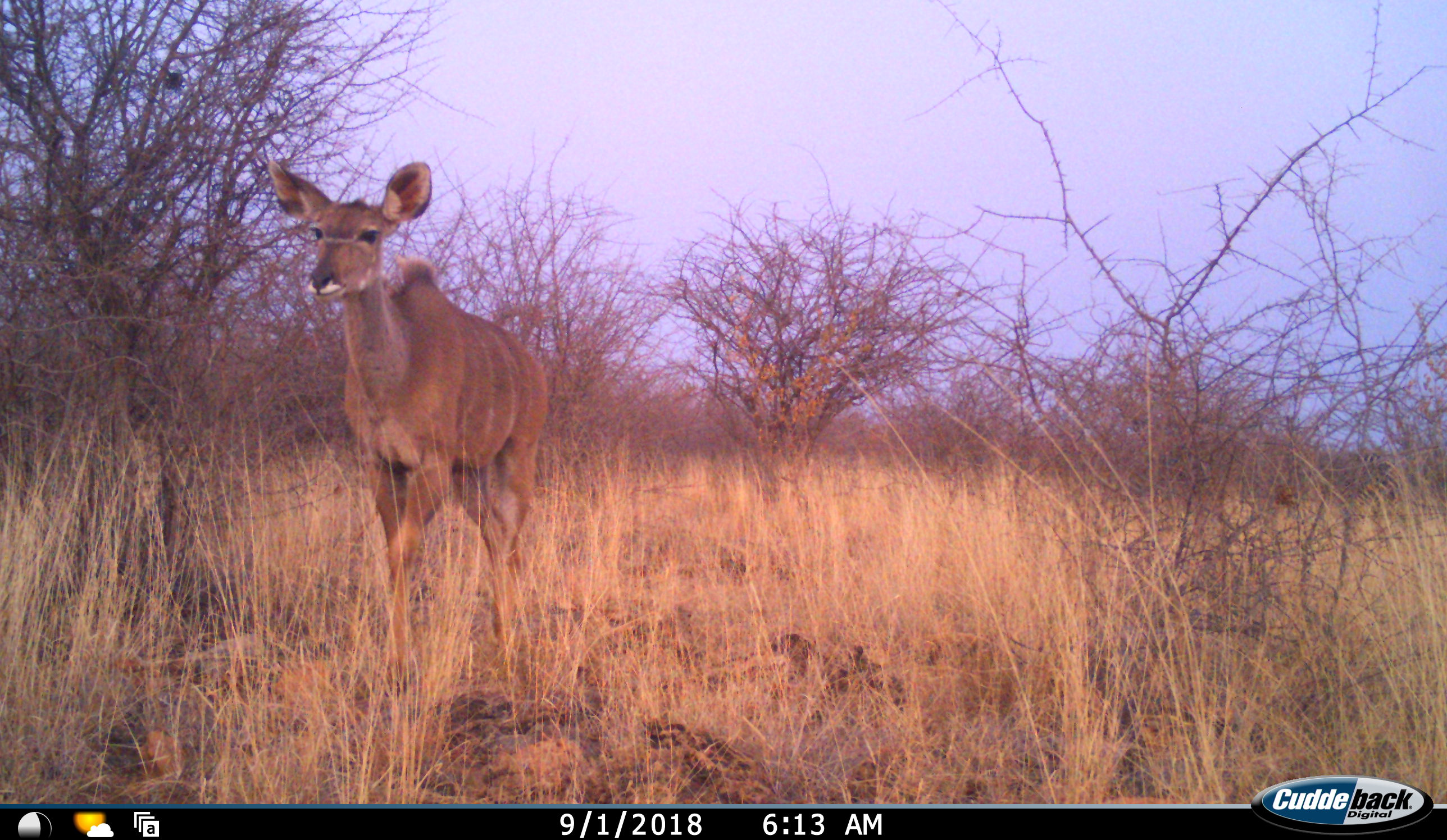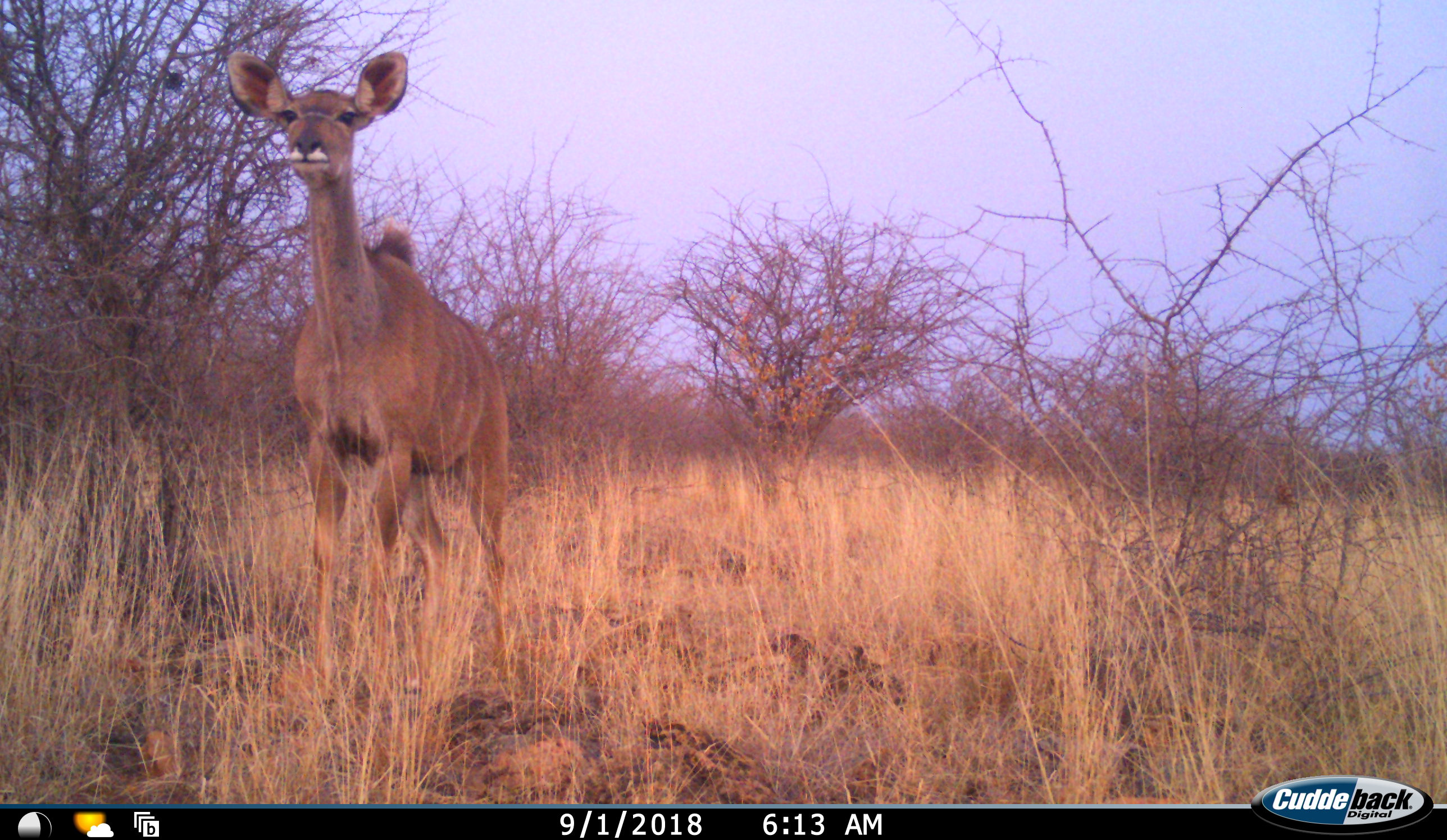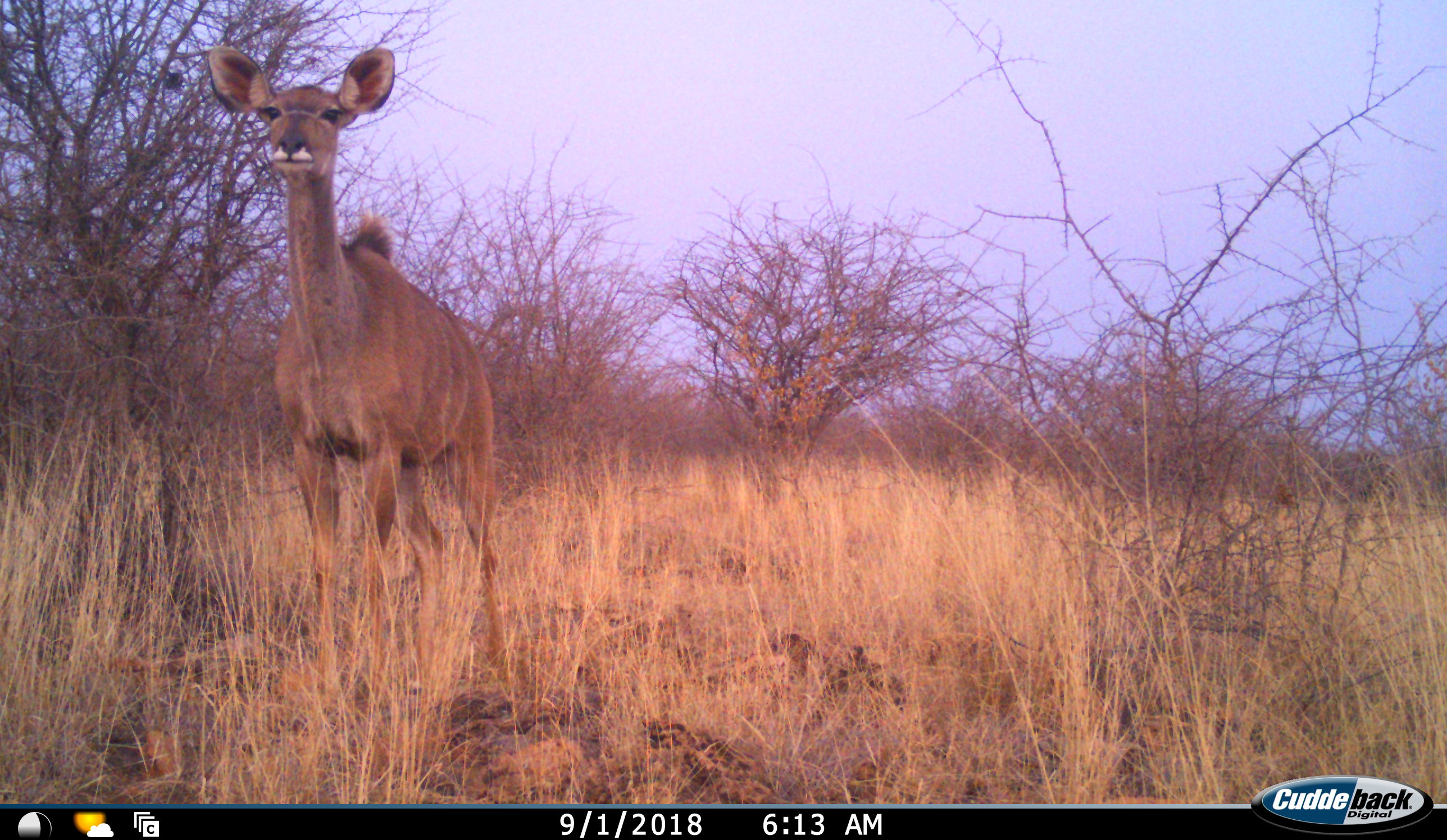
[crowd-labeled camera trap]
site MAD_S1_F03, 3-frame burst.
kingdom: Animalia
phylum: Chordata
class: Mammalia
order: Artiodactyla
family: Bovidae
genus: Tragelaphus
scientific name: Tragelaphus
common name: kudu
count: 1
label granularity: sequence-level